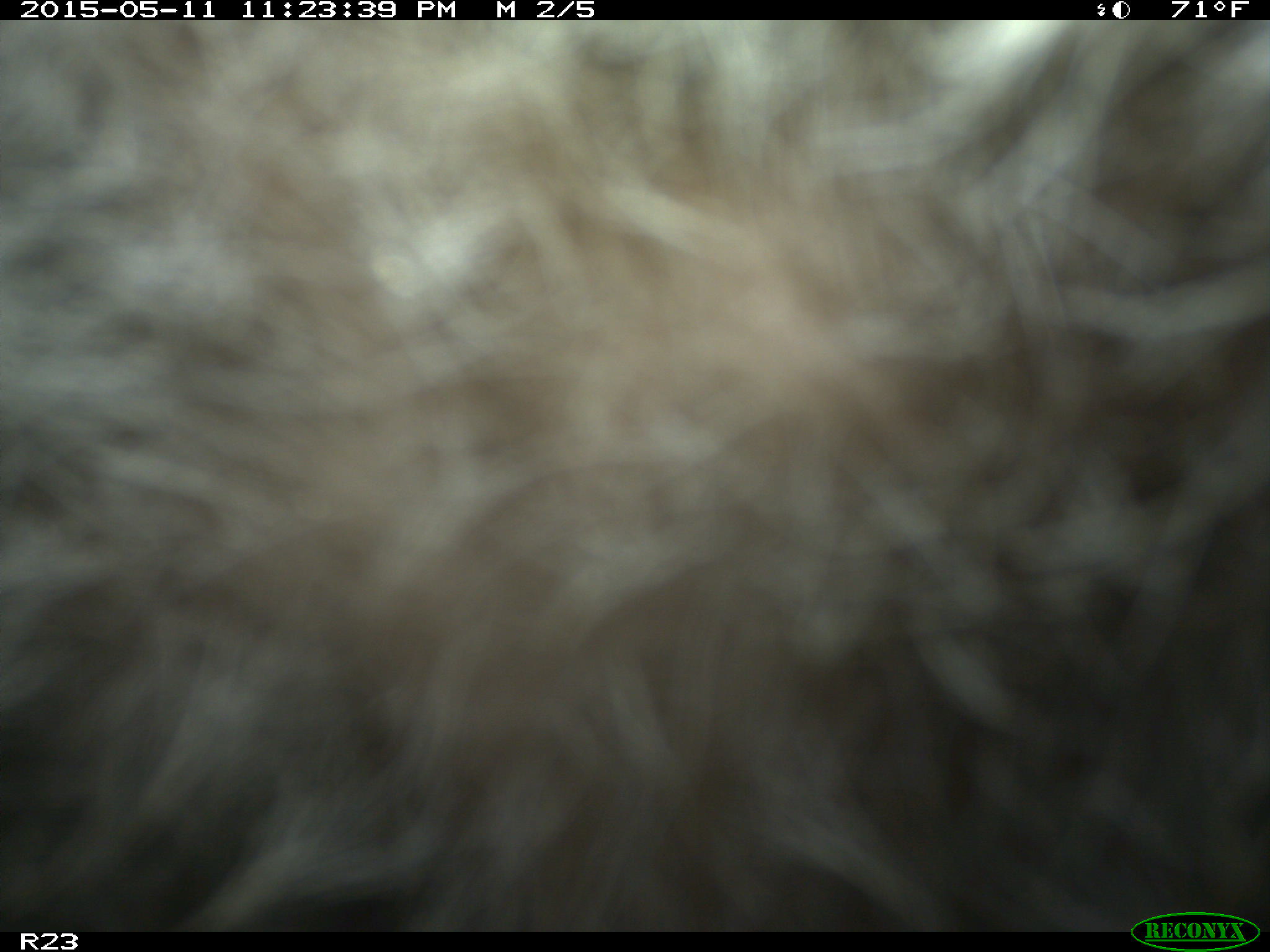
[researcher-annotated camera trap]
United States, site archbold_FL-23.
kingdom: Animalia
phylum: Chordata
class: Mammalia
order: Artiodactyla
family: Bovidae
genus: Bos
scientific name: Bos taurus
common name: domestic cow